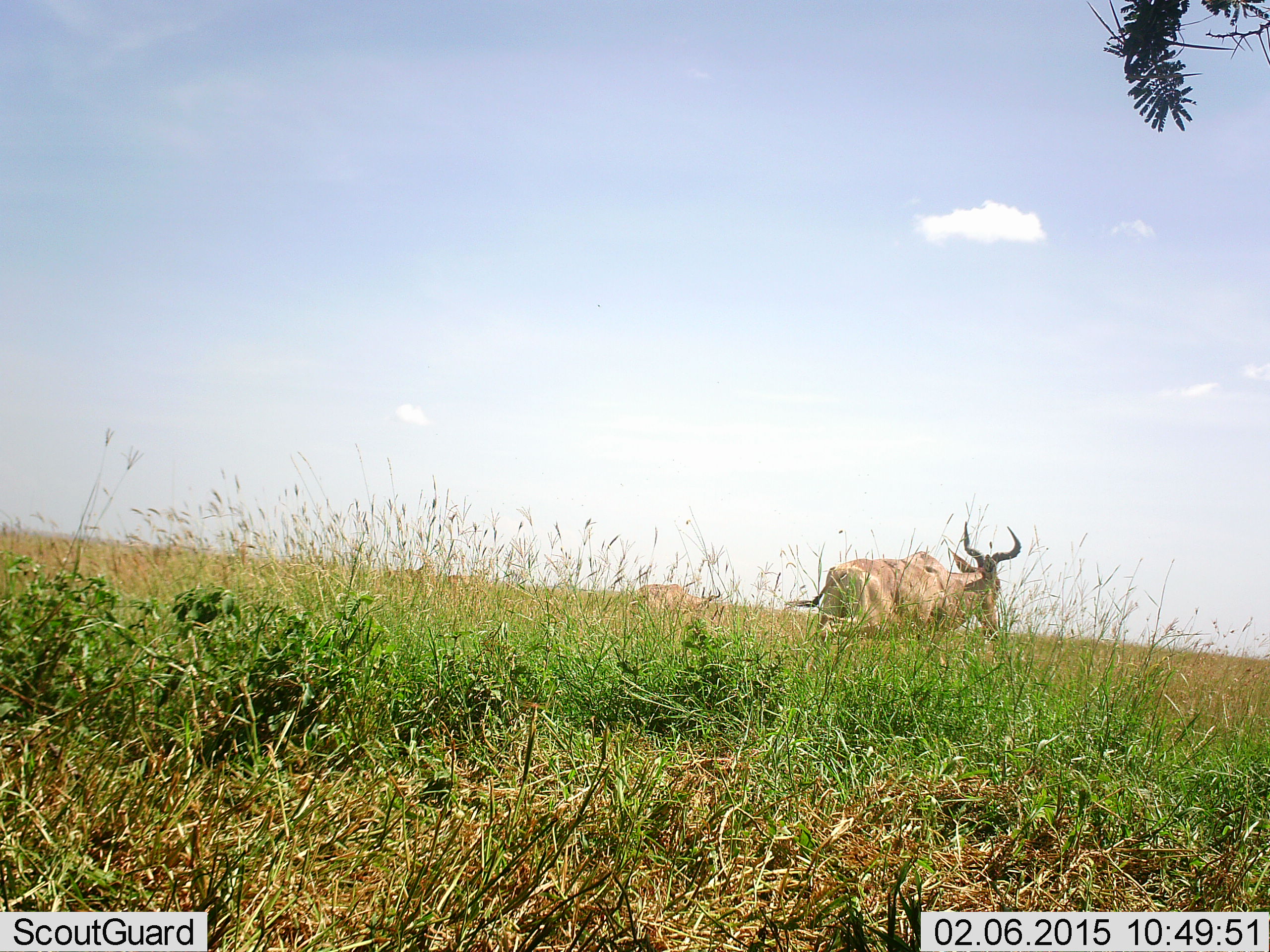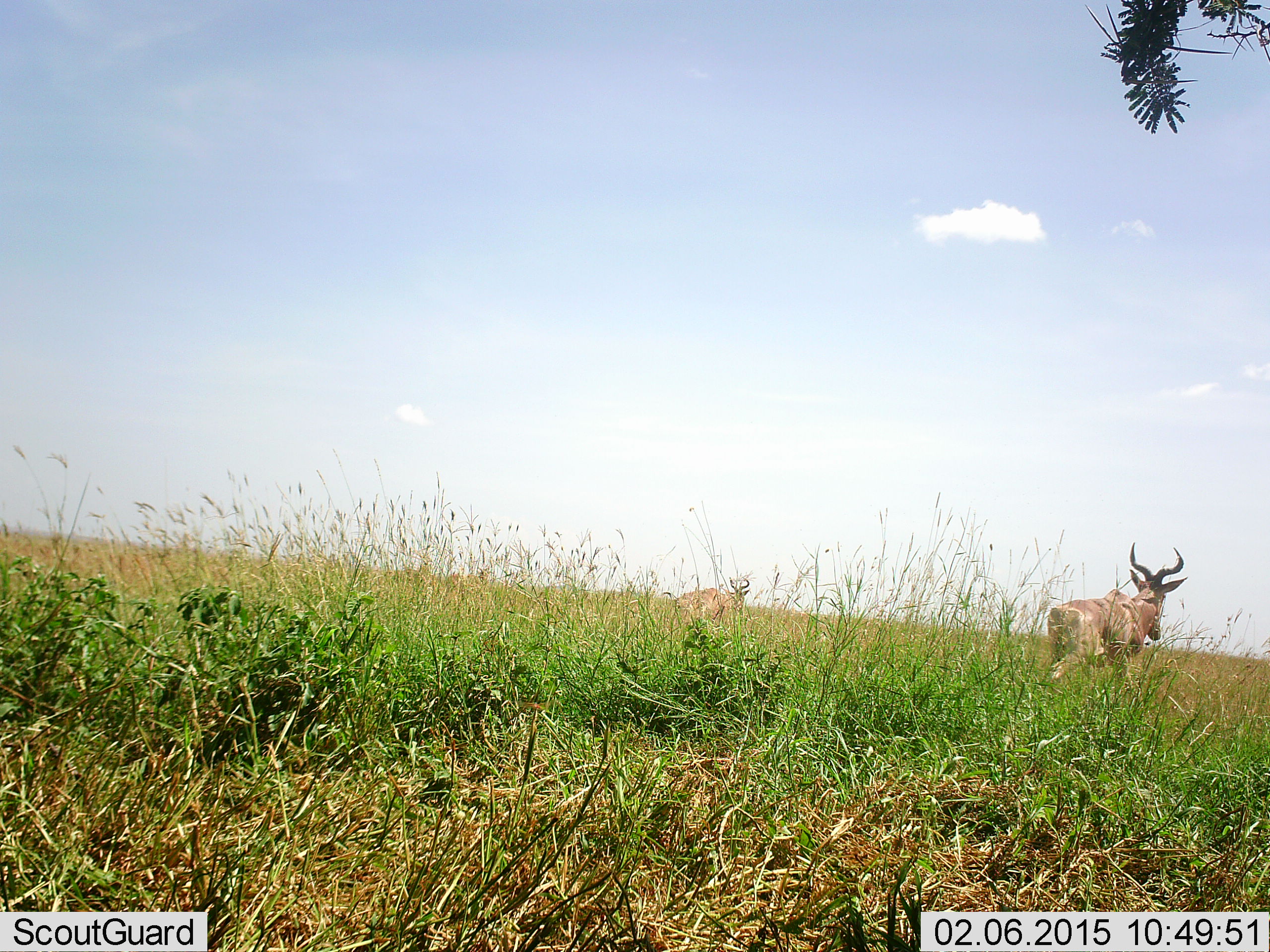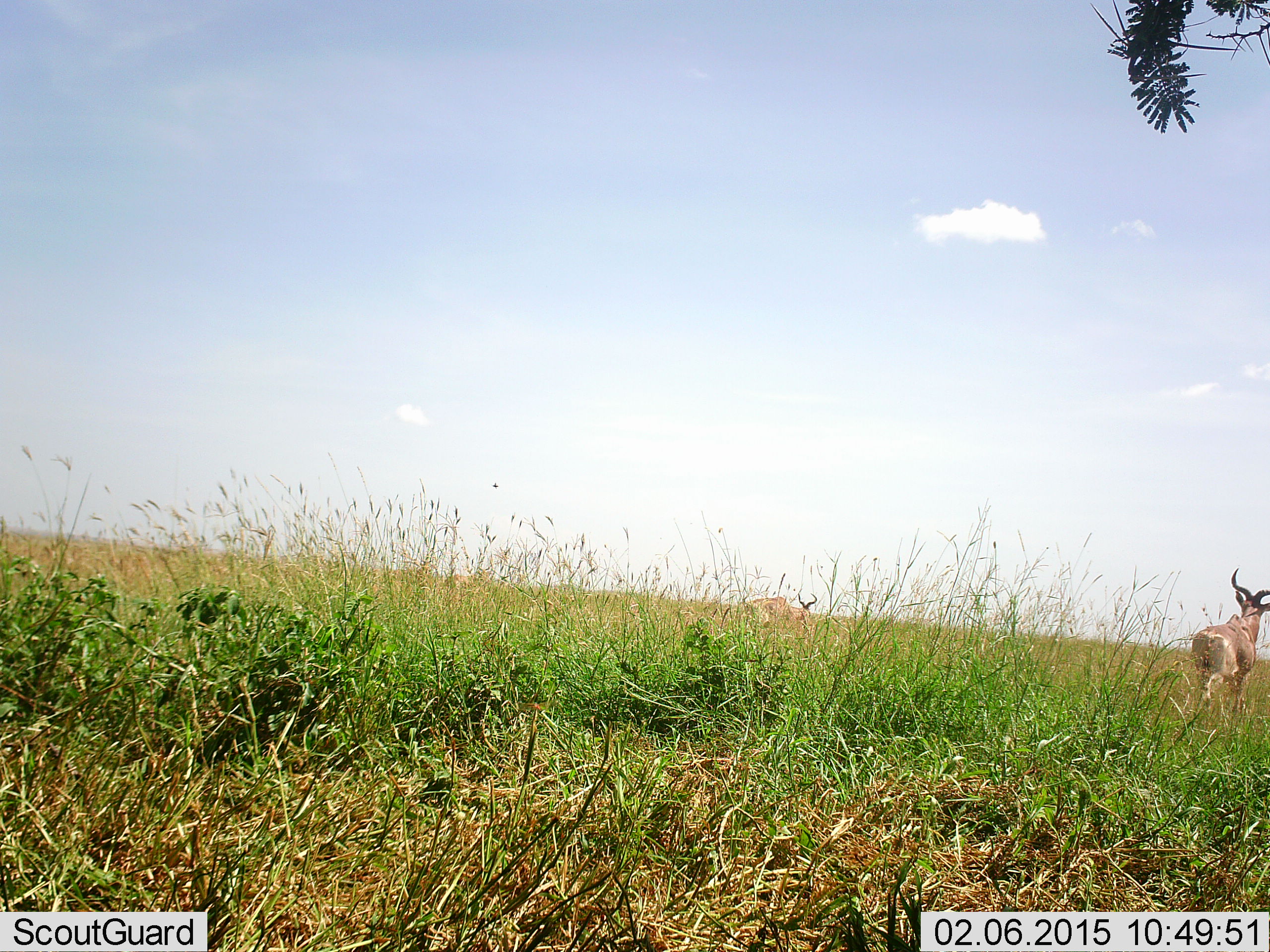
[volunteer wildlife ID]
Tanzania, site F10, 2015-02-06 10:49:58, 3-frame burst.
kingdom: Animalia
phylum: Chordata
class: Mammalia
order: Artiodactyla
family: Bovidae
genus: Alcelaphus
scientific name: Alcelaphus buselaphus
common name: hartebeest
Hartebeest (Alcelaphus buselaphus), count 2. Behavior (volunteer vote fractions): standing 10%, resting 0%, moving 100%, interacting 0%. Young present (vote fraction): 0%. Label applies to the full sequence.